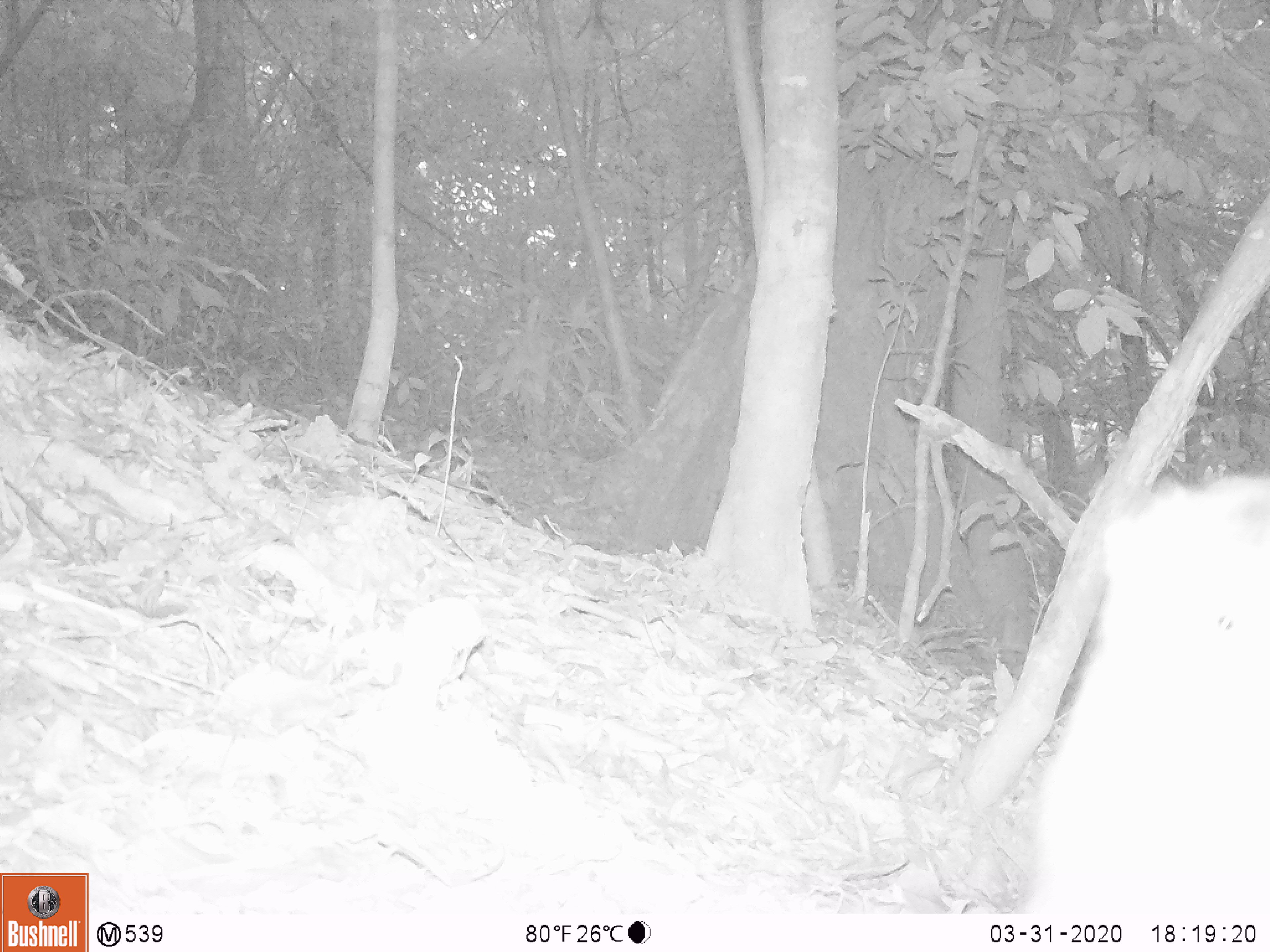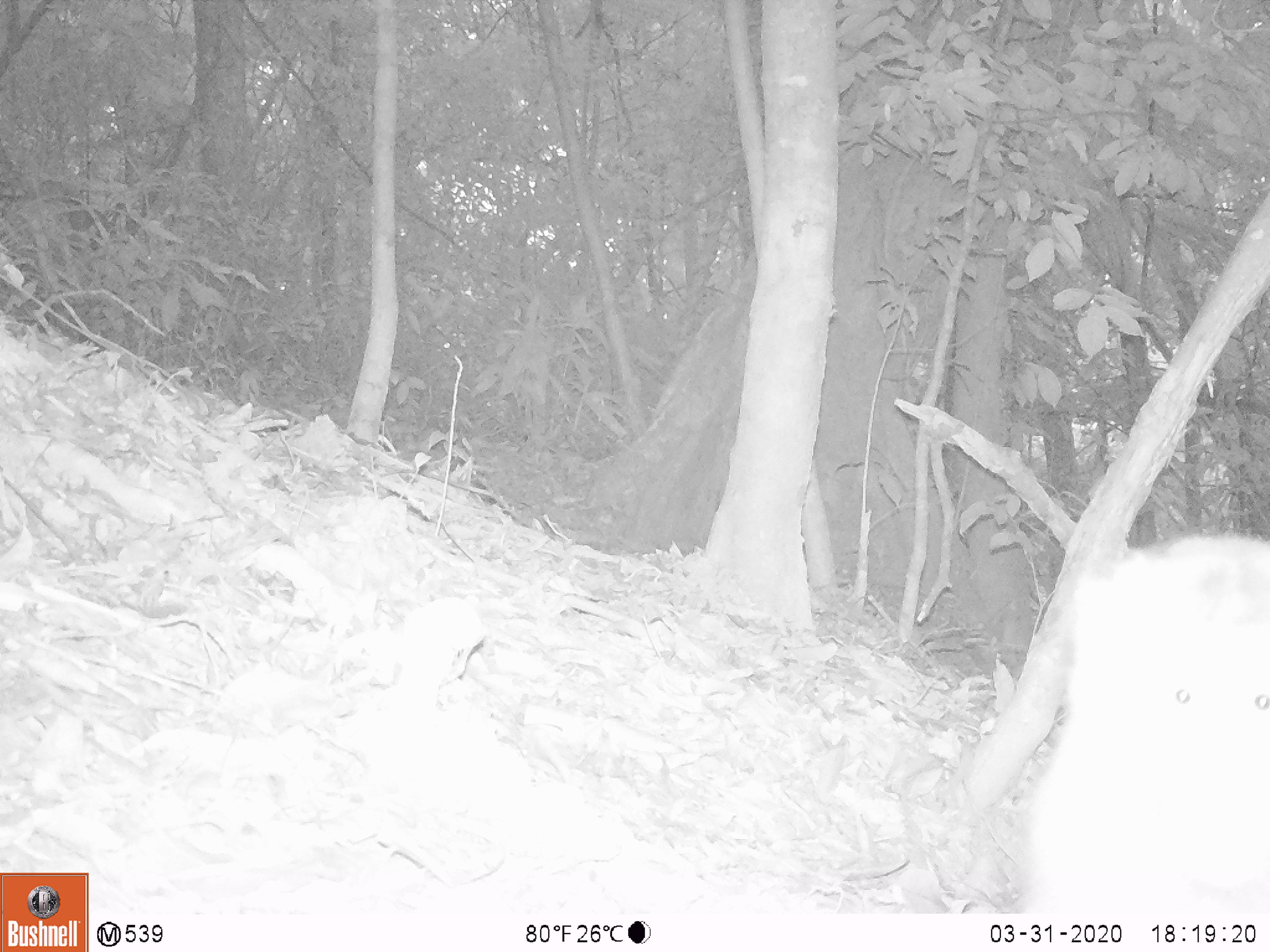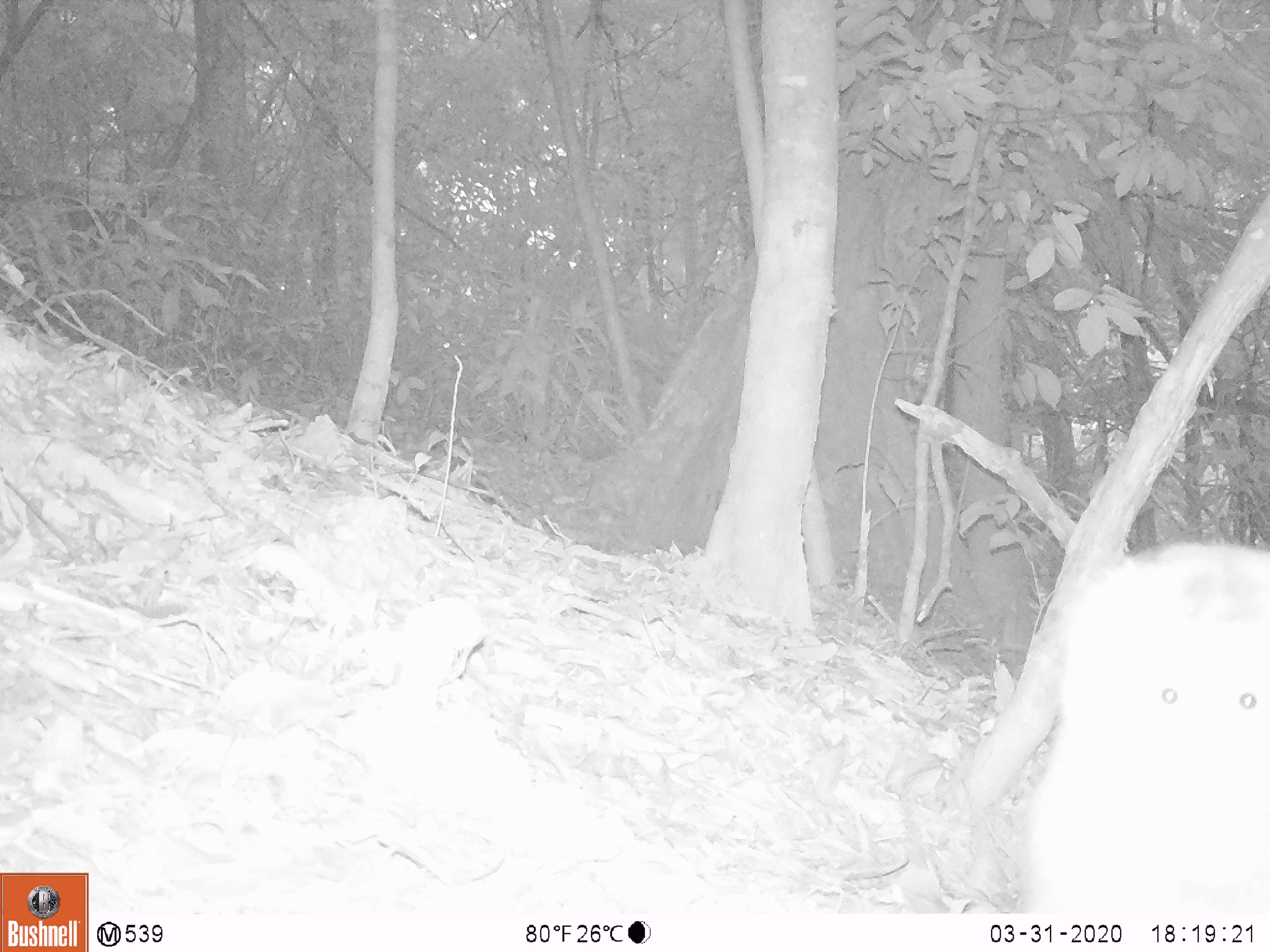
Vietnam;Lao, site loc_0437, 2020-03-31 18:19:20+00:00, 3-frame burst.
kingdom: Animalia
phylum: Chordata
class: Mammalia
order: Primates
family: Cercopithecidae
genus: Macaca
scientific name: Macaca nemestrina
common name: pig-tailed macaque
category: pig tailed macaque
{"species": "pig tailed macaque (pig-tailed macaque) (Macaca nemestrina)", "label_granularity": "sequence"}